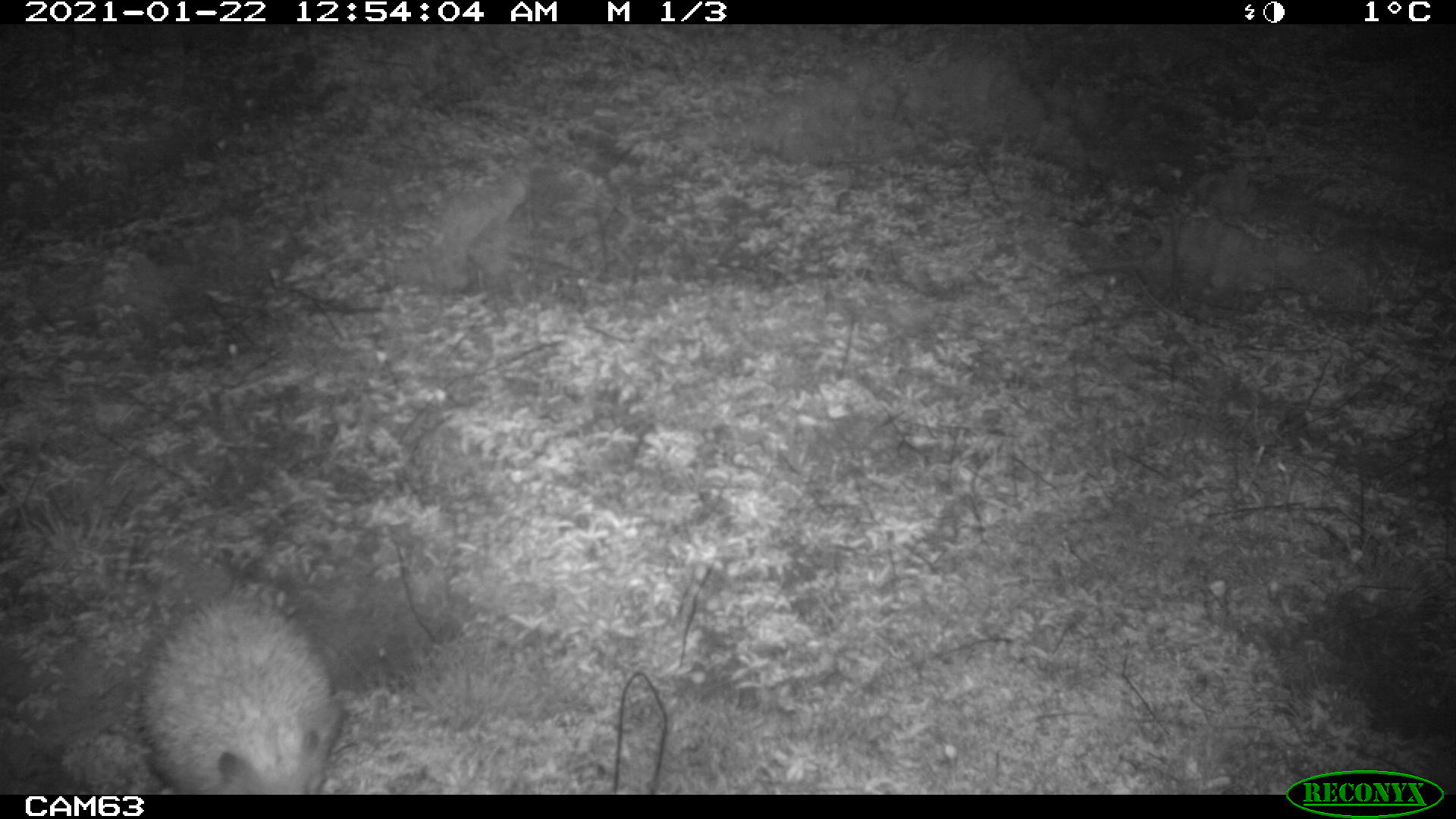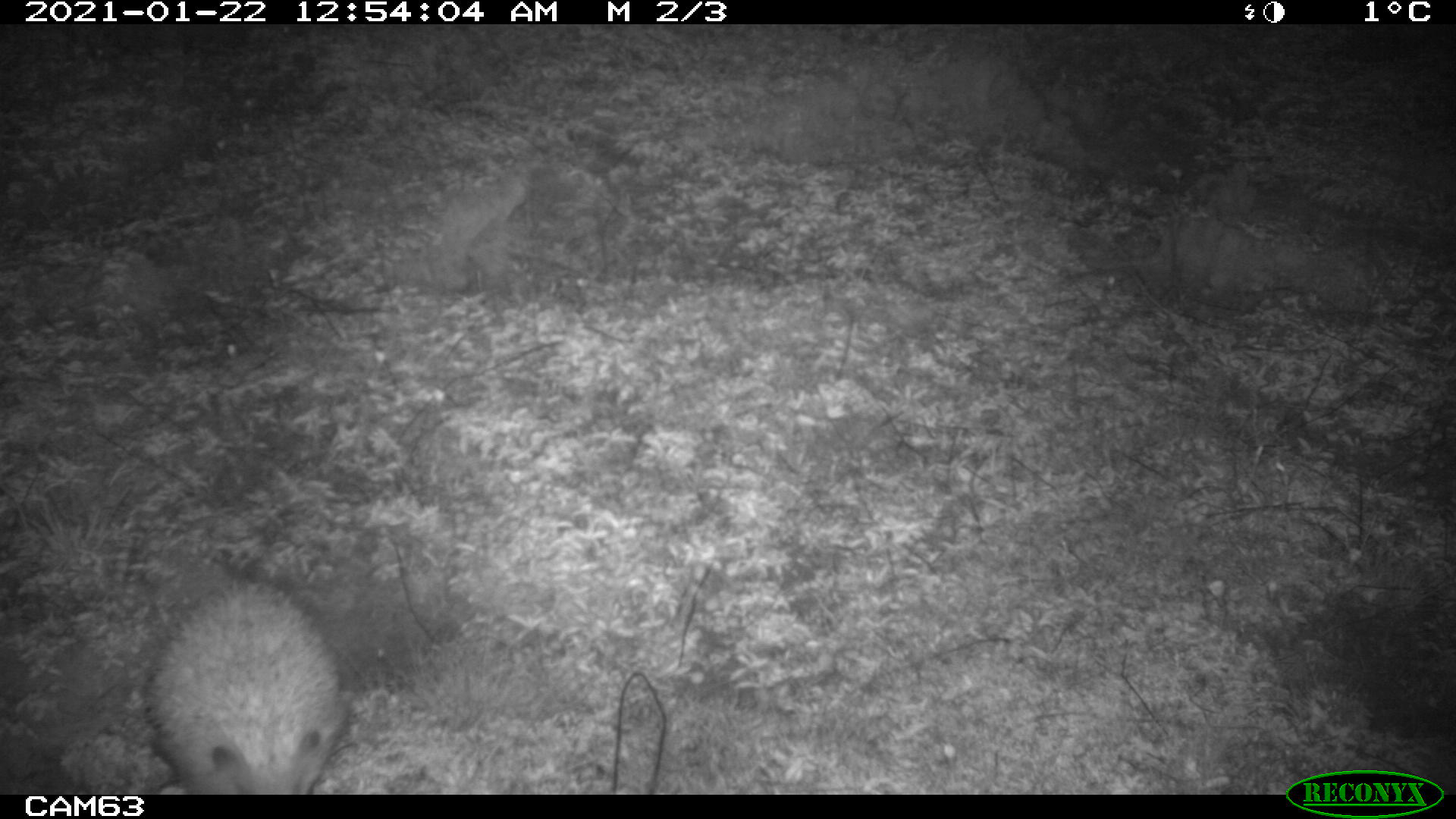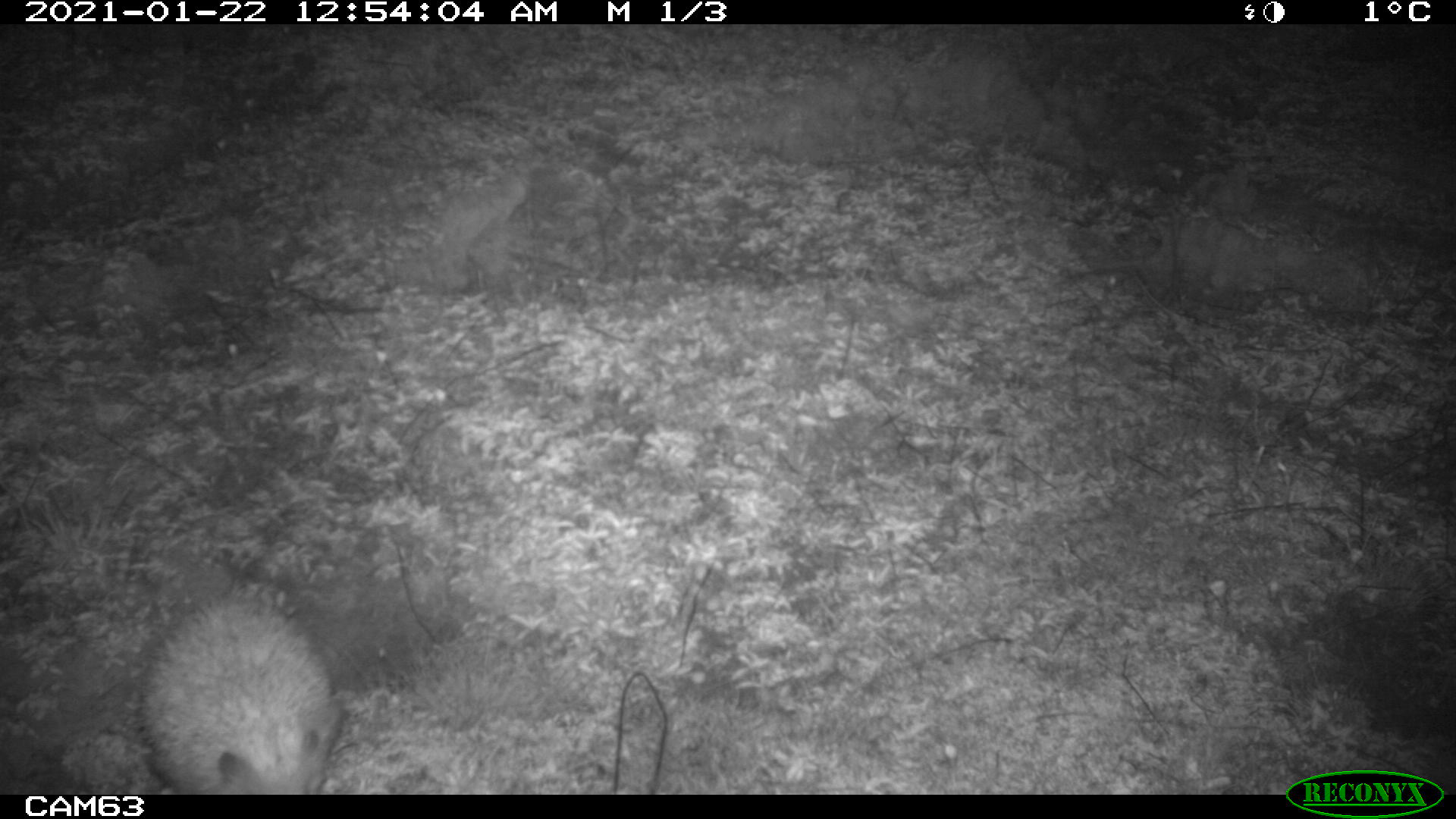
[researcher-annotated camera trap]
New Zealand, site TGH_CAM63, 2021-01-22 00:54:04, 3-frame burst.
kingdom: Animalia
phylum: Chordata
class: Mammalia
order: Eulipotyphla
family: Erinaceidae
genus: Erinaceus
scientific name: Erinaceus europaeus europaeus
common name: european hedgehog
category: hedgehog